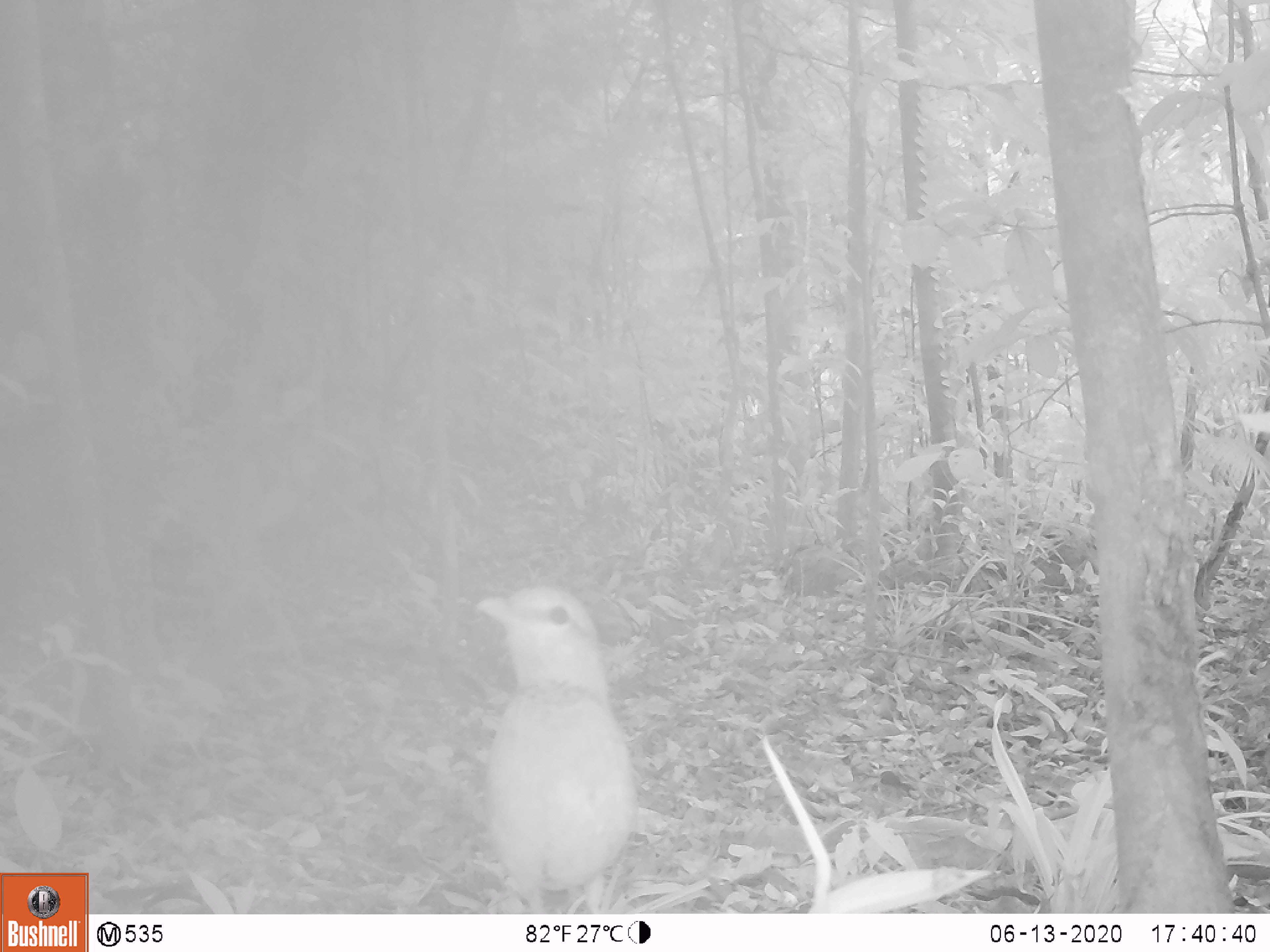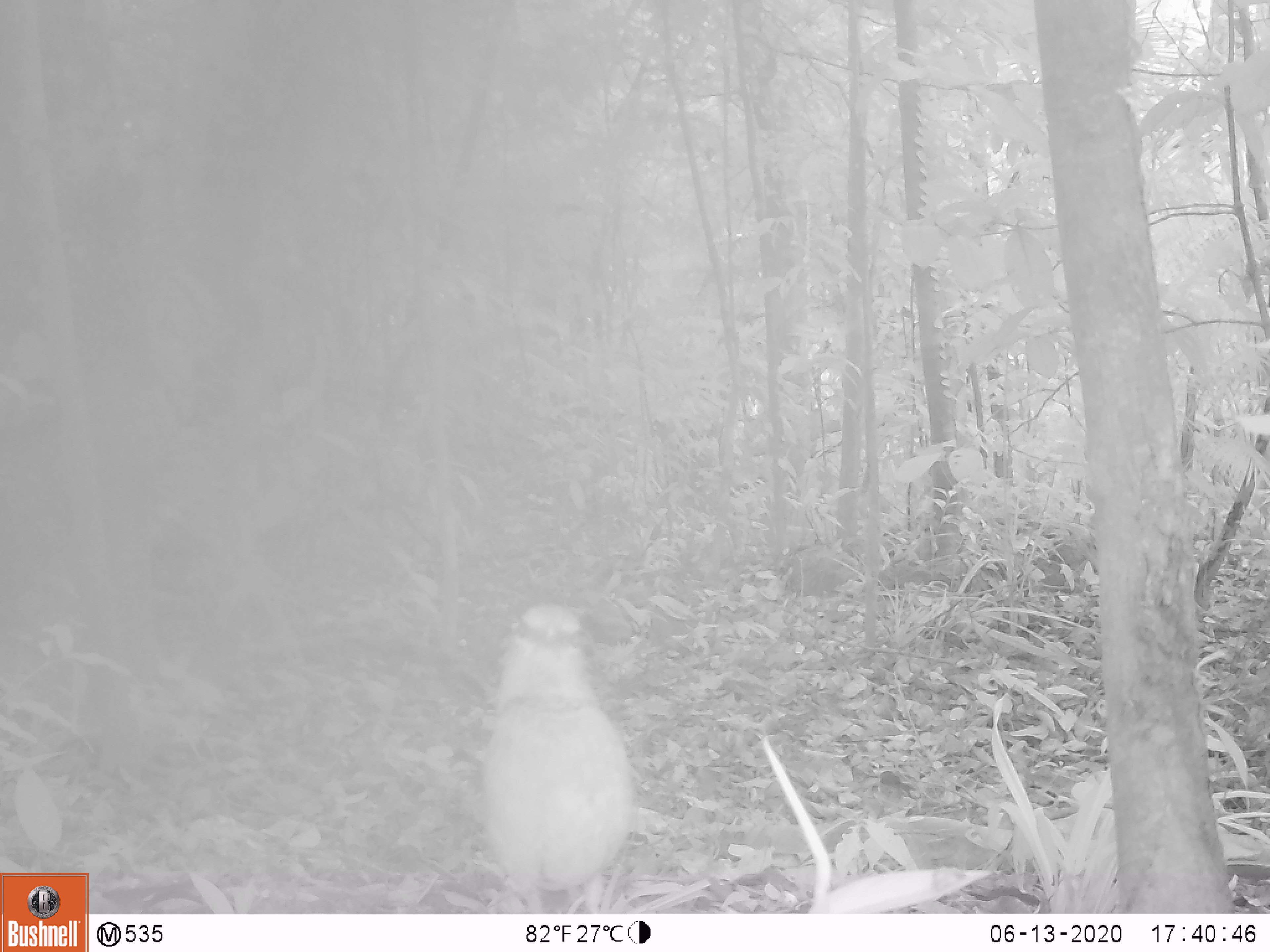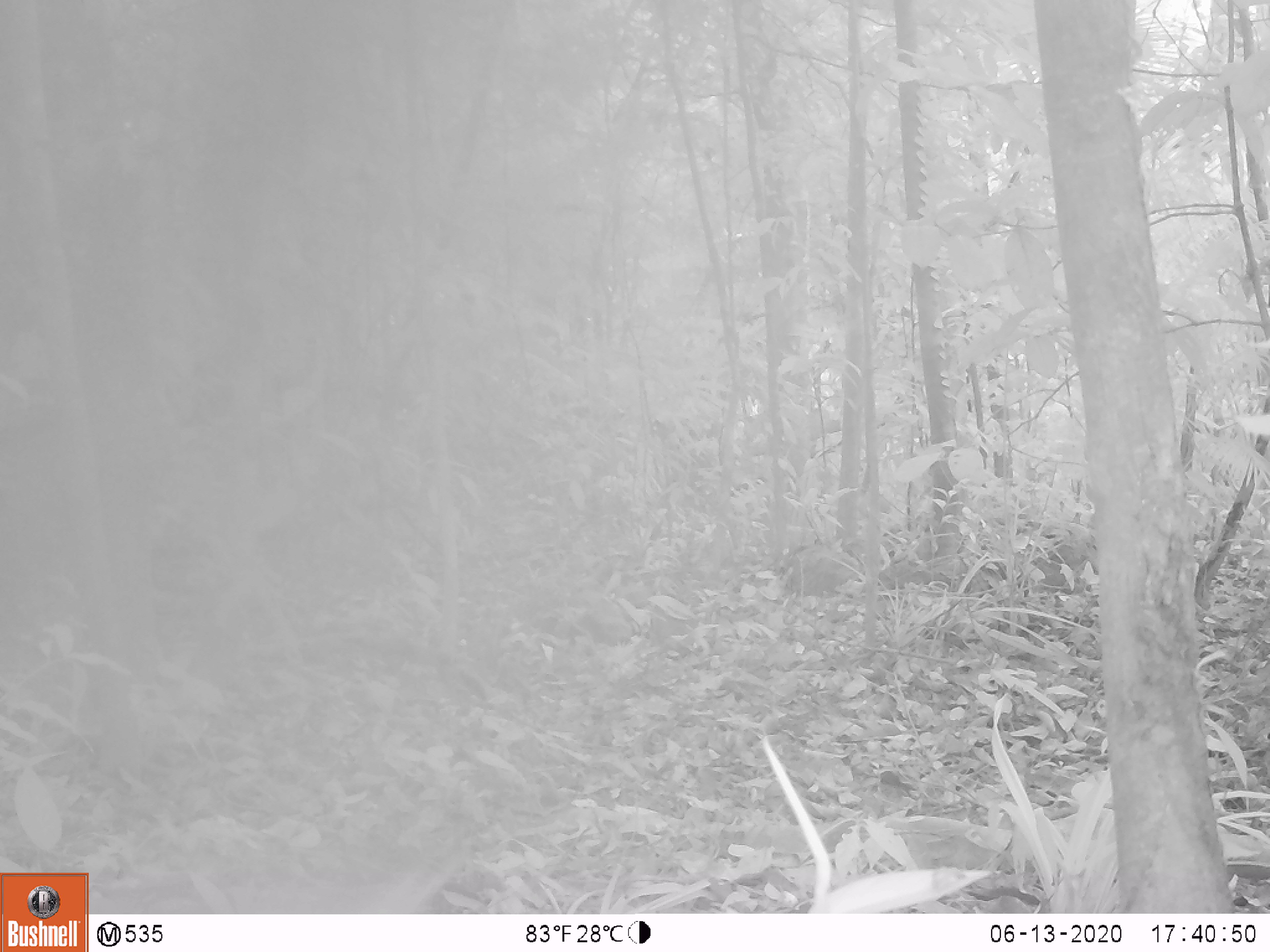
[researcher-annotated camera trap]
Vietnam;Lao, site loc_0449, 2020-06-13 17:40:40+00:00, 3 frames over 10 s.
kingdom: Animalia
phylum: Chordata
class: Aves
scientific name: Aves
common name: bird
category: unidentified bird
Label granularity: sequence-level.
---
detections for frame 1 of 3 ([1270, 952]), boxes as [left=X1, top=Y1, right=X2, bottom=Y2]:
unidentified bird: [left=473, top=581, right=638, bottom=914]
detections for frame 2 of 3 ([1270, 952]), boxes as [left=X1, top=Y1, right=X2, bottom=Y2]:
unidentified bird: [left=473, top=598, right=638, bottom=914]